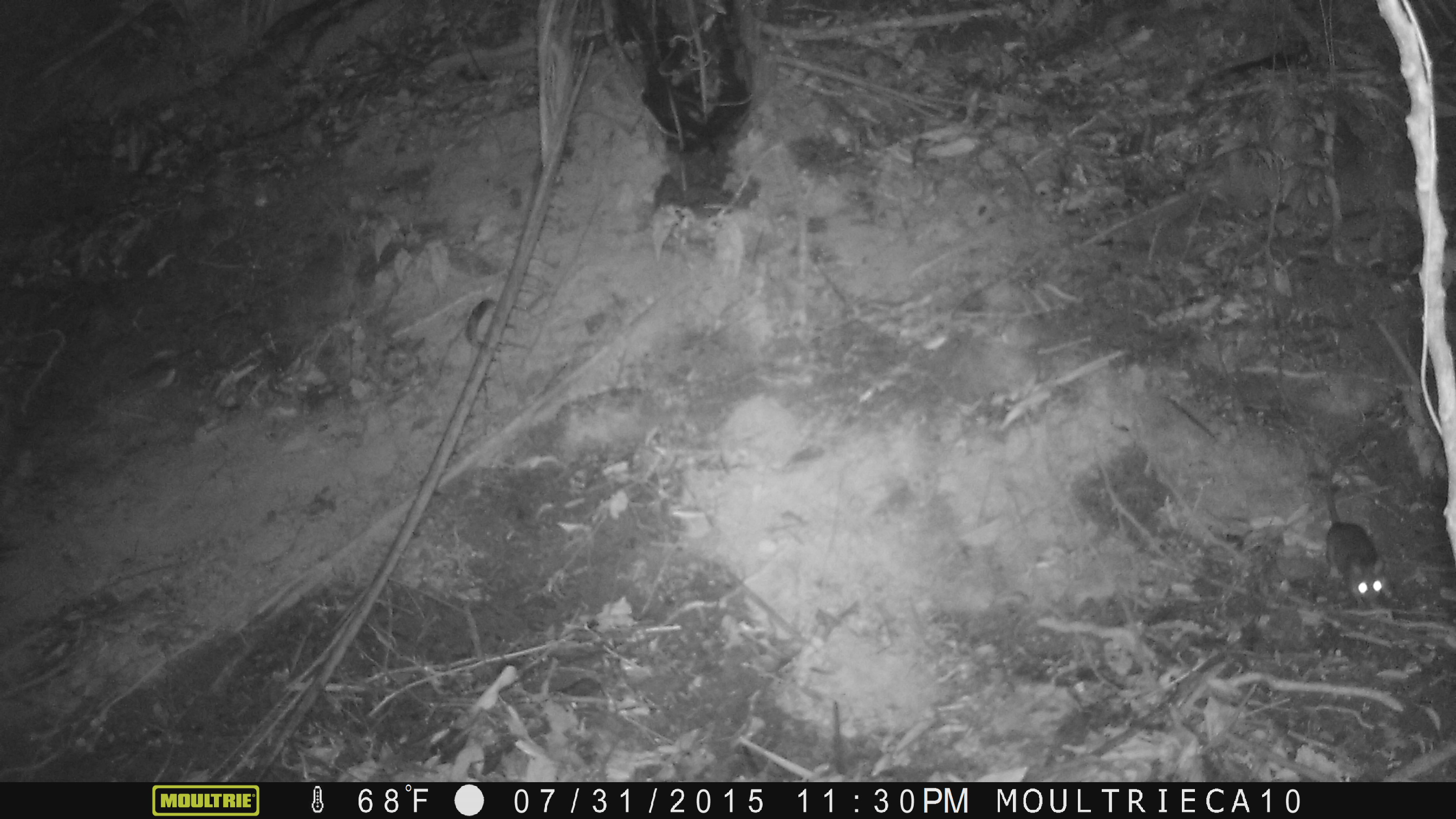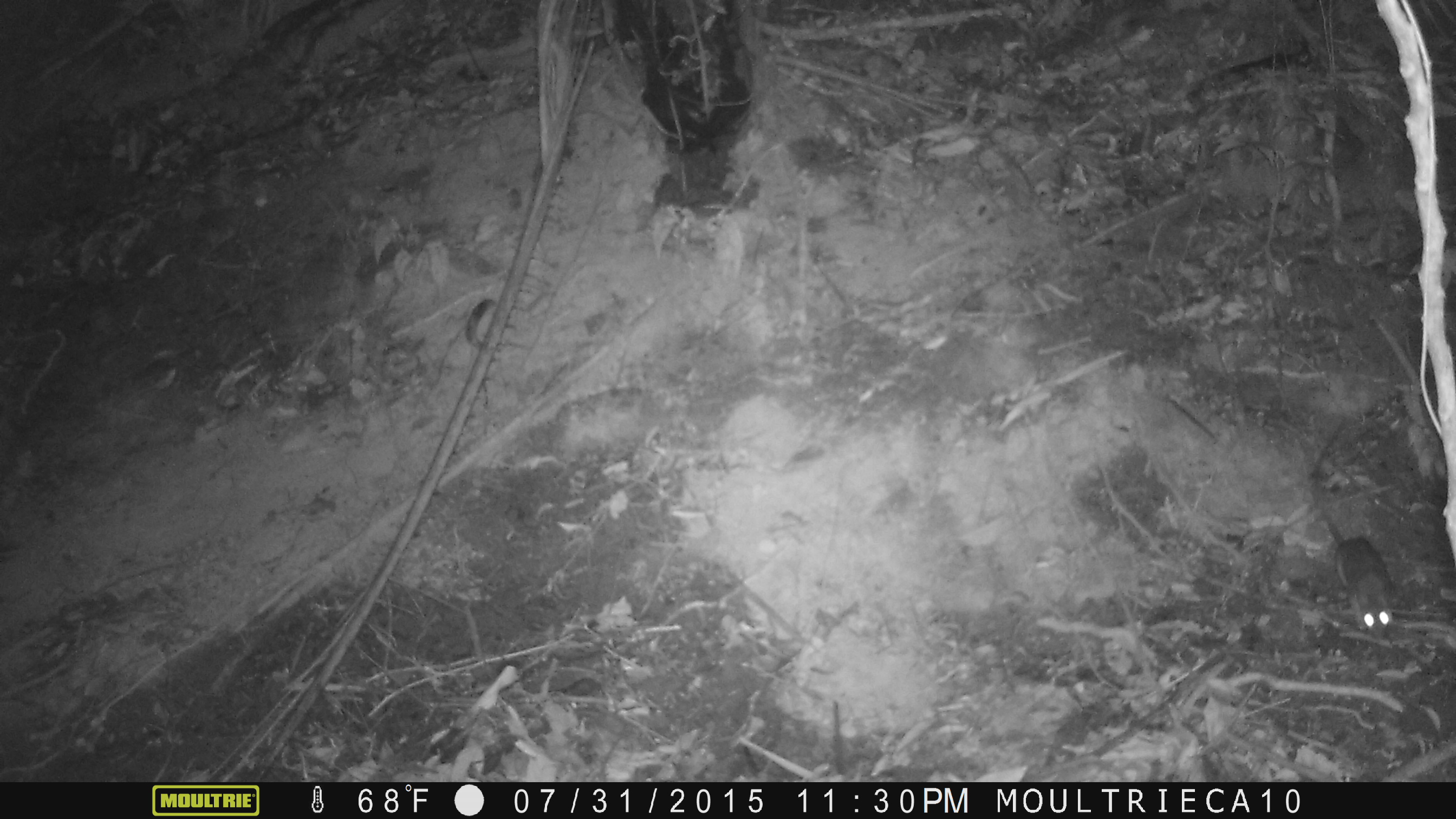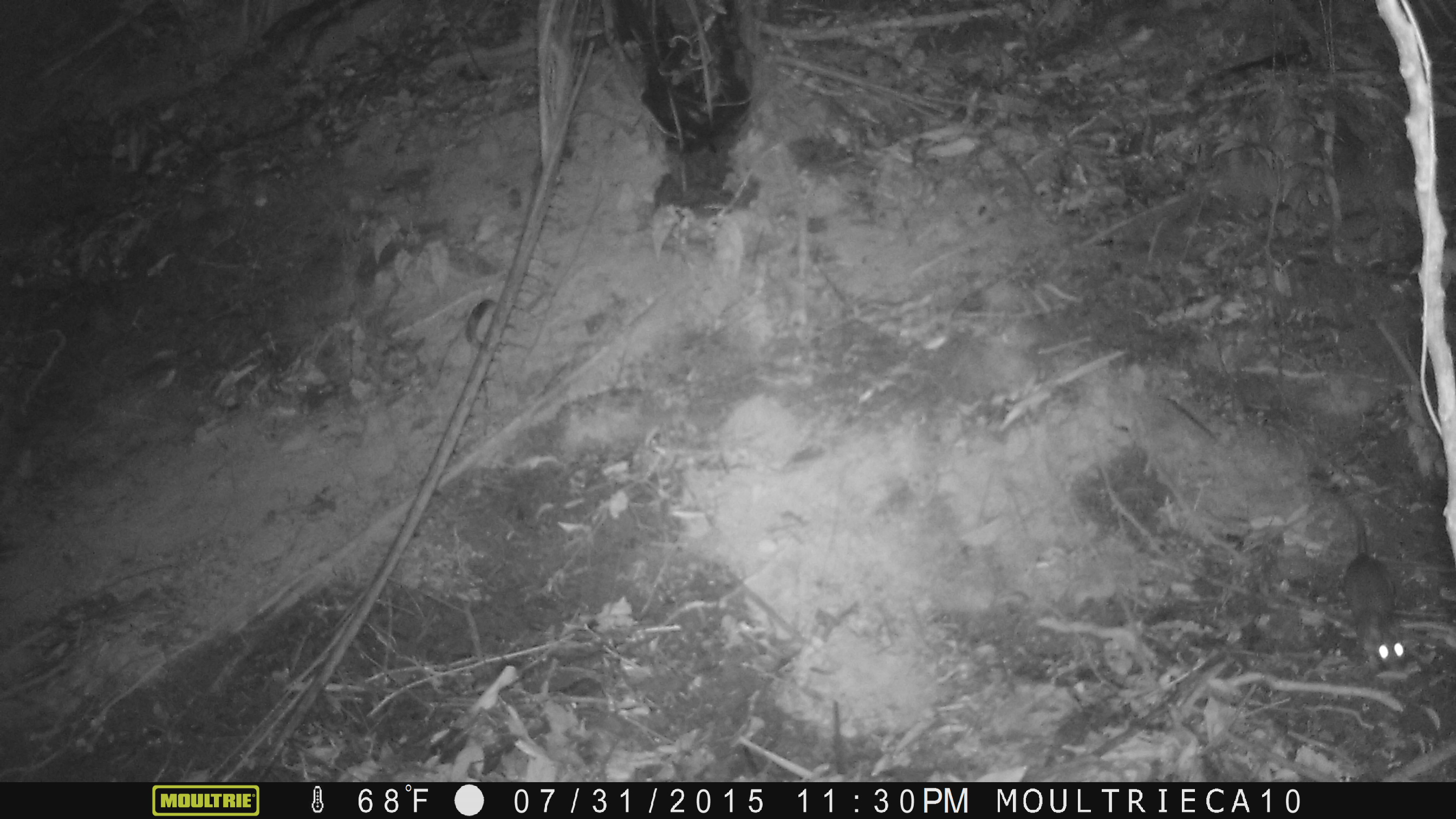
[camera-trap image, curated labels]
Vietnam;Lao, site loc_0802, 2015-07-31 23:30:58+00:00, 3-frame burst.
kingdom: Animalia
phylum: Chordata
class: Mammalia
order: Rodentia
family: Muridae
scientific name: Muridae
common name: old-world mice and rats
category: unidentified murid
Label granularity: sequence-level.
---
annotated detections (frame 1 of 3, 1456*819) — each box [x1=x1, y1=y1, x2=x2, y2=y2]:
unidentified murid: [x1=1324, y1=416, x2=1394, y2=610]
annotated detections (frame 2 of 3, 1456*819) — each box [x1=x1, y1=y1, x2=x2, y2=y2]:
unidentified murid: [x1=1312, y1=423, x2=1399, y2=640]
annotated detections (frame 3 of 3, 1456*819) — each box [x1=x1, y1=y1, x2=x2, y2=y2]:
unidentified murid: [x1=1311, y1=465, x2=1407, y2=674]